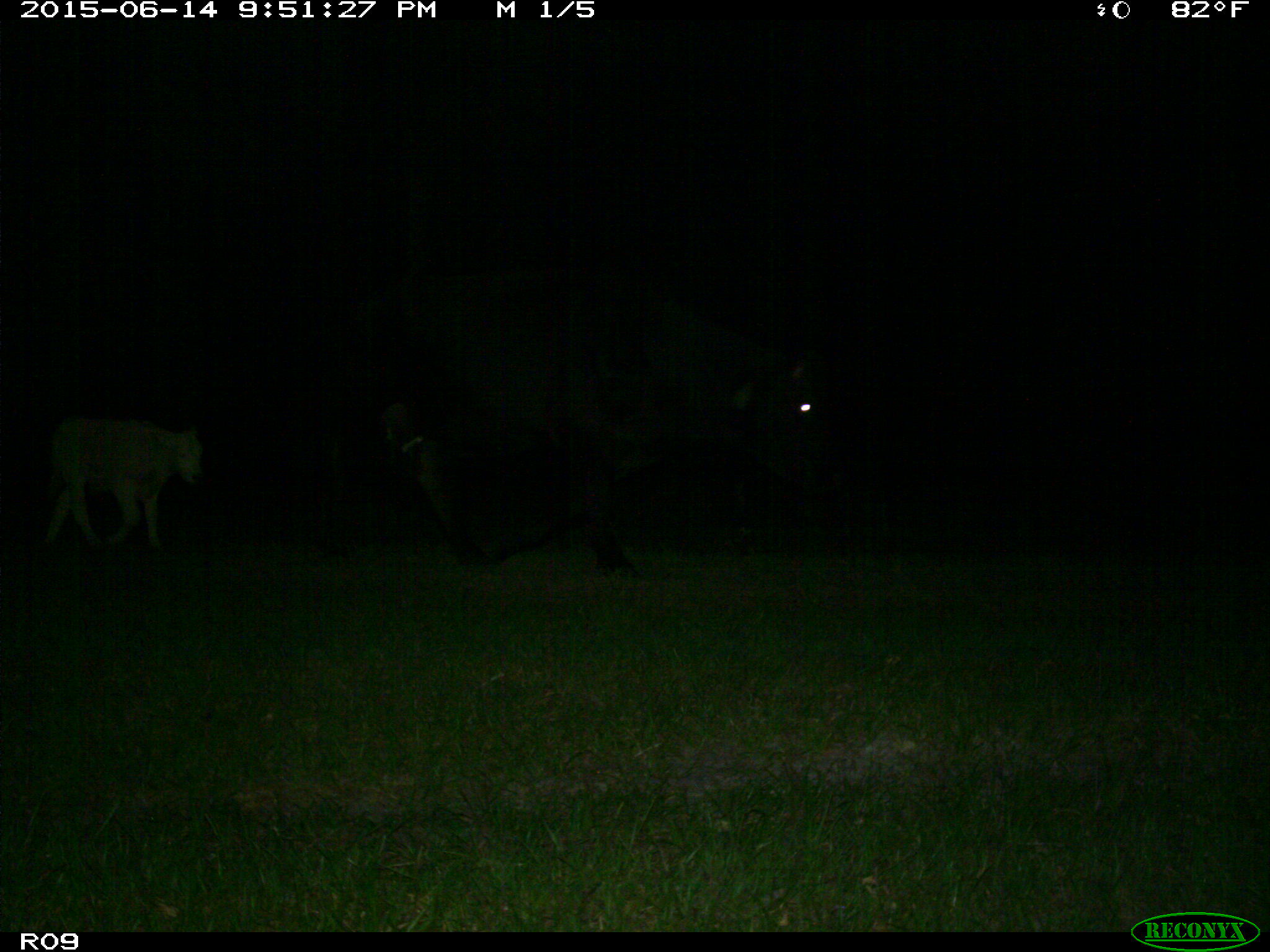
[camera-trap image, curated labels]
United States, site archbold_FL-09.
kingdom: Animalia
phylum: Chordata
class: Mammalia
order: Artiodactyla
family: Bovidae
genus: Bos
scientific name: Bos taurus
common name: domestic cow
Bos taurus (domestic cow).